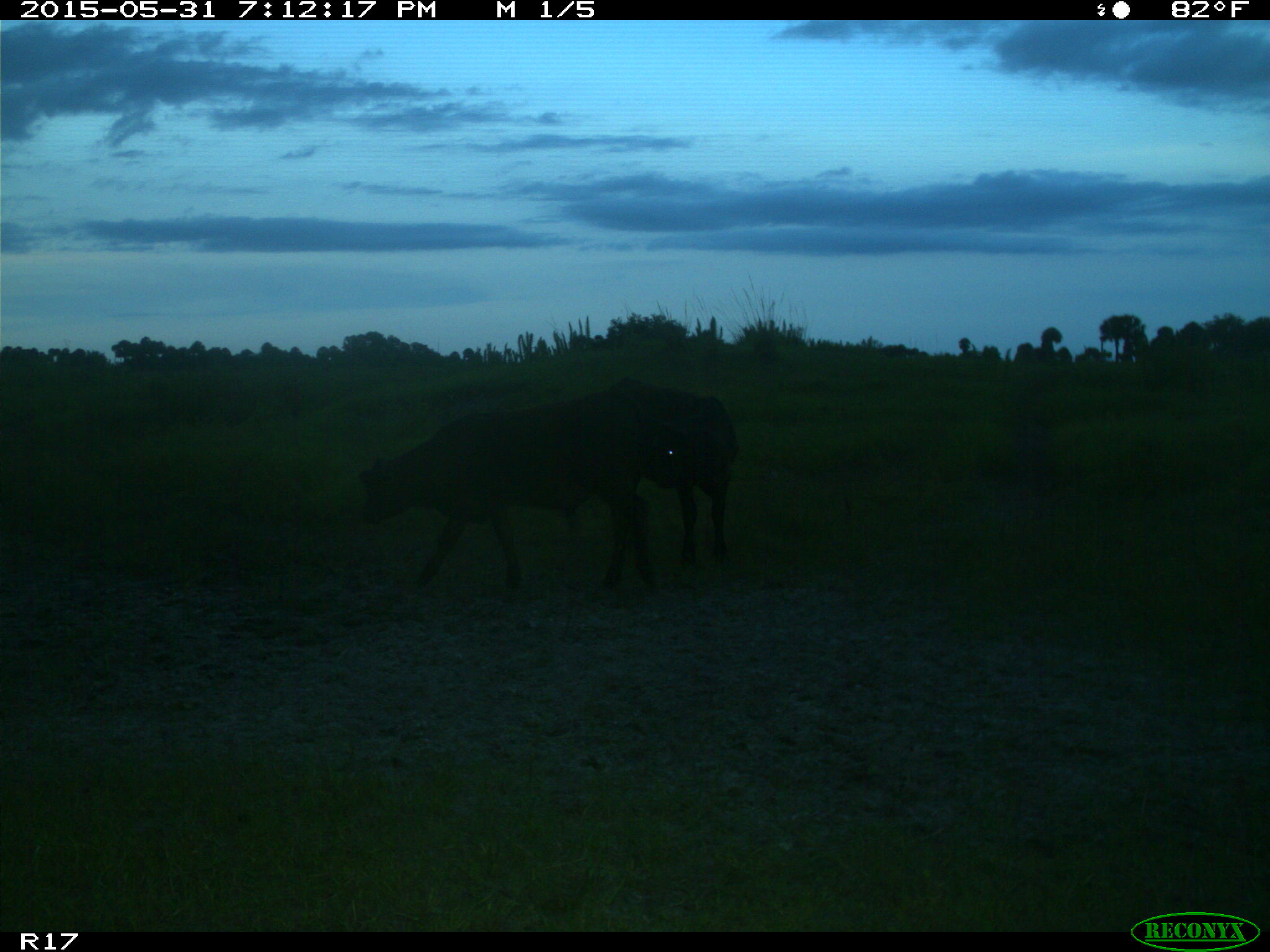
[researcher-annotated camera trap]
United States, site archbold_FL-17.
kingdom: Animalia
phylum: Chordata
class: Mammalia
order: Artiodactyla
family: Bovidae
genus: Bos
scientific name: Bos taurus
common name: domestic cow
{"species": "Bos taurus (domestic cow)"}